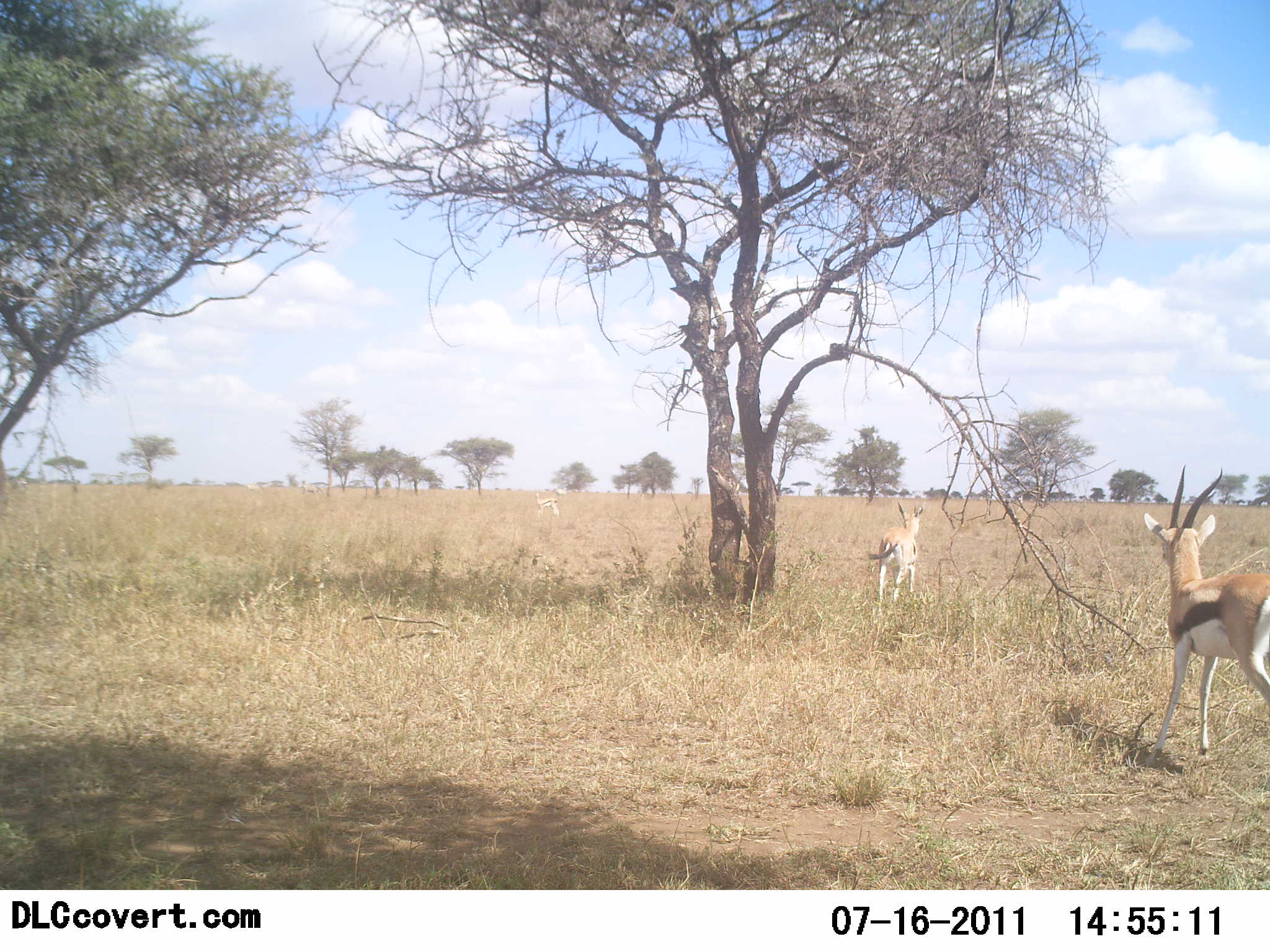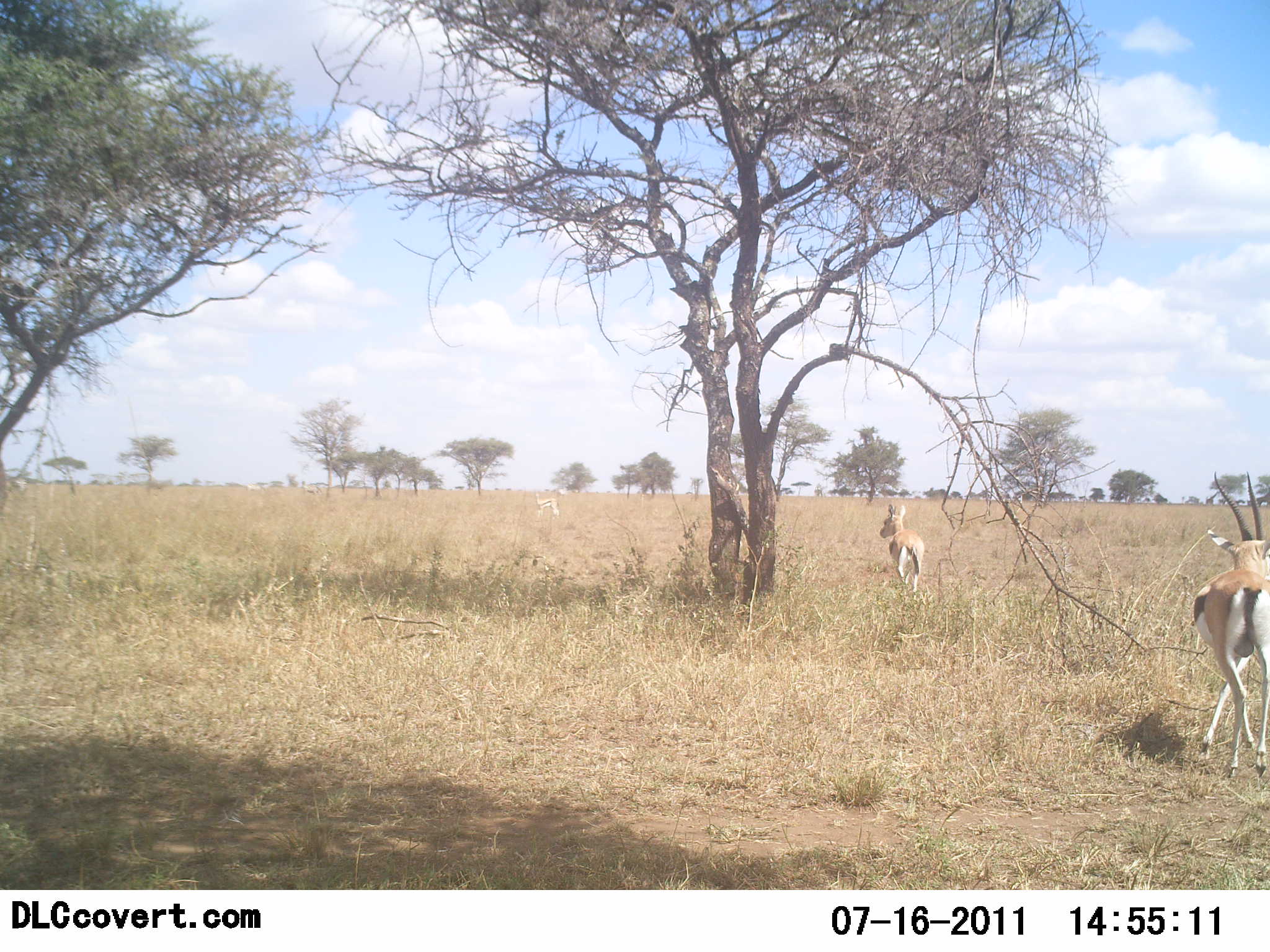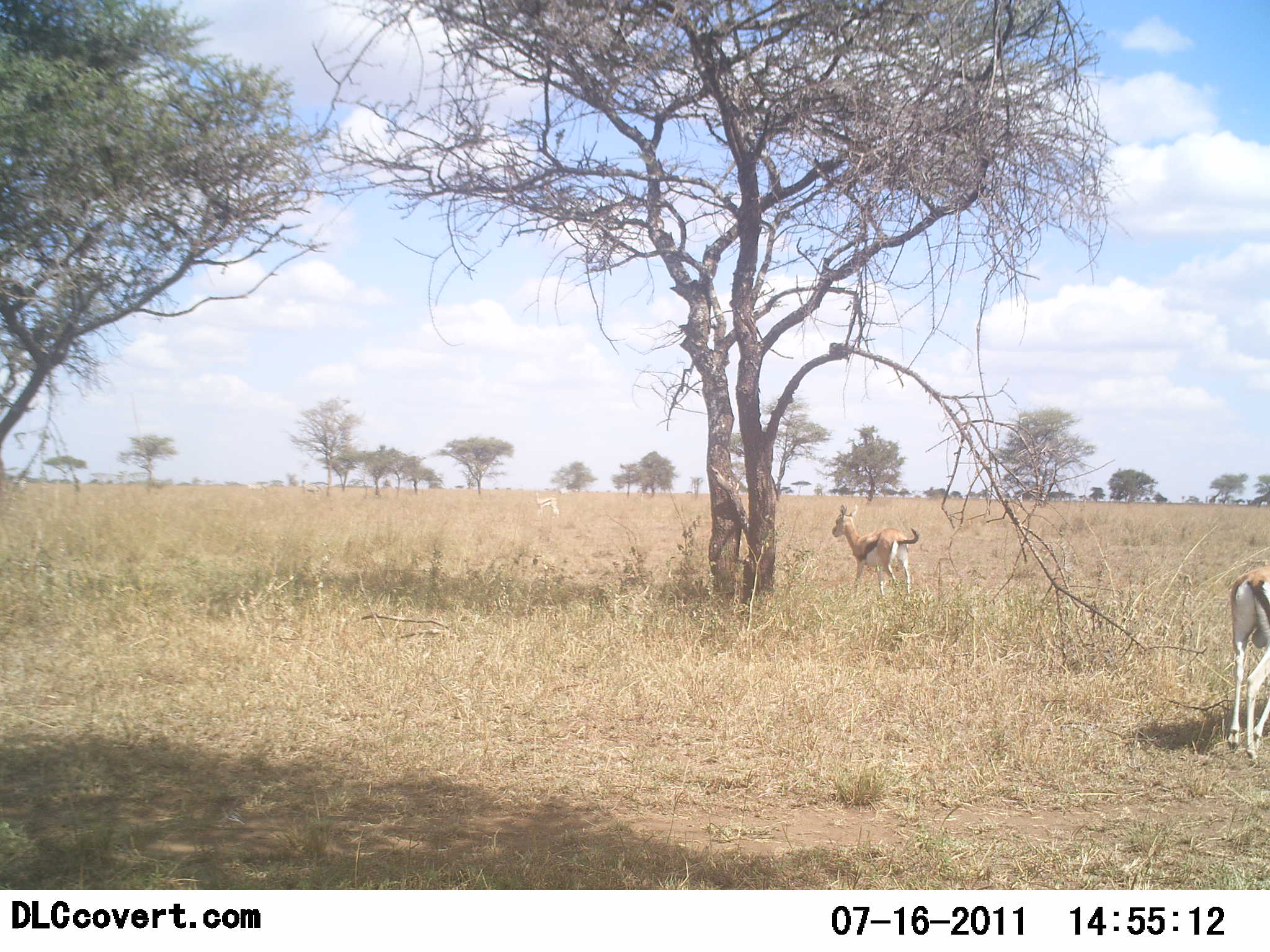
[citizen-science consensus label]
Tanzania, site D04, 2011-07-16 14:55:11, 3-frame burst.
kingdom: Animalia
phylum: Chordata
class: Mammalia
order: Artiodactyla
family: Bovidae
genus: Eudorcas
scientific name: Eudorcas thomsonii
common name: thomson's gazelle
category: gazellethomsons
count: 2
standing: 27%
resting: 0%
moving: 100%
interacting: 0%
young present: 0%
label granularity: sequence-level